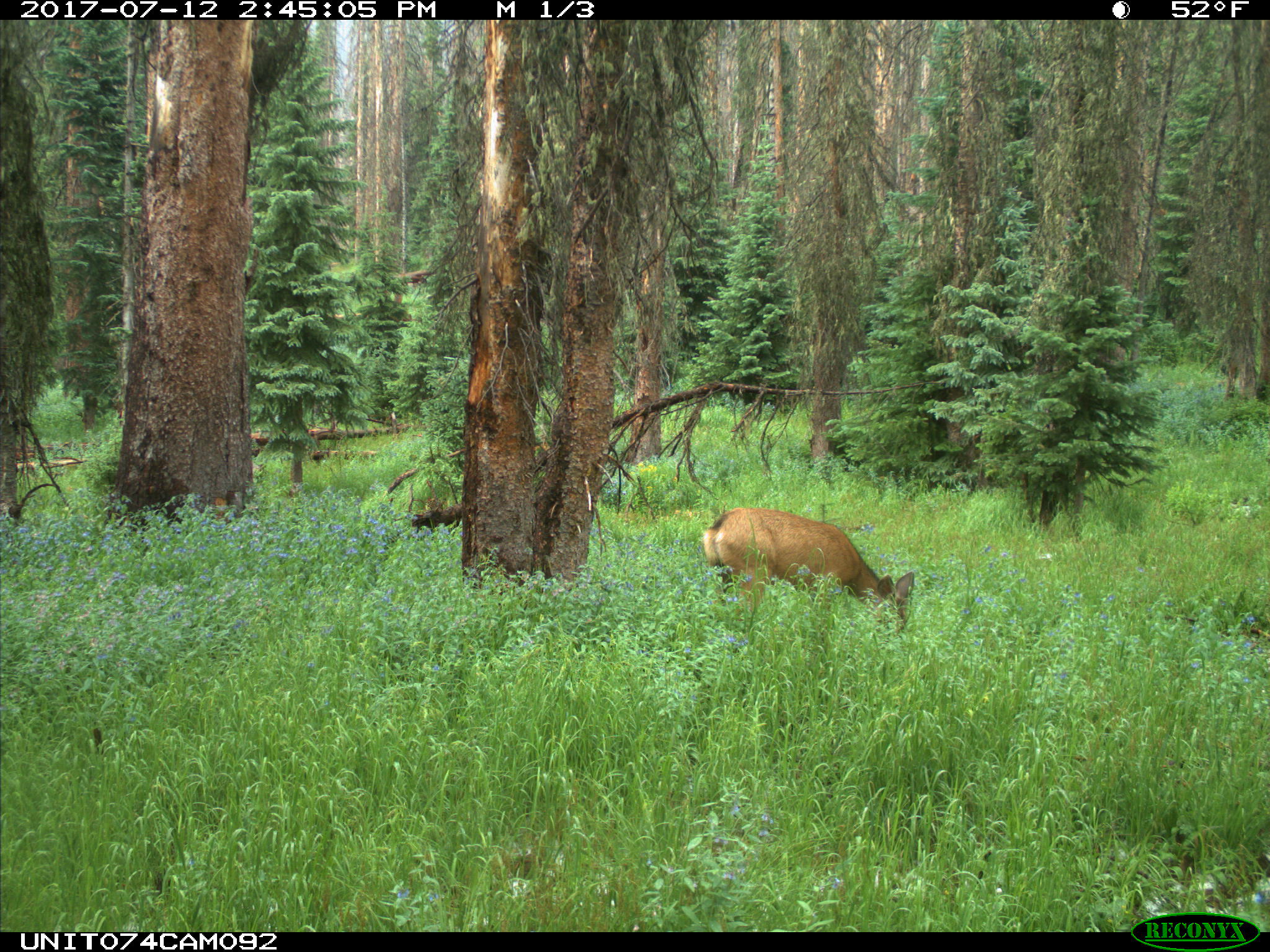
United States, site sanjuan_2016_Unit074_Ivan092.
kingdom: Animalia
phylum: Chordata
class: Mammalia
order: Artiodactyla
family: Cervidae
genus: Odocoileus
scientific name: Odocoileus hemionus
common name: mule deer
Odocoileus hemionus (mule deer).